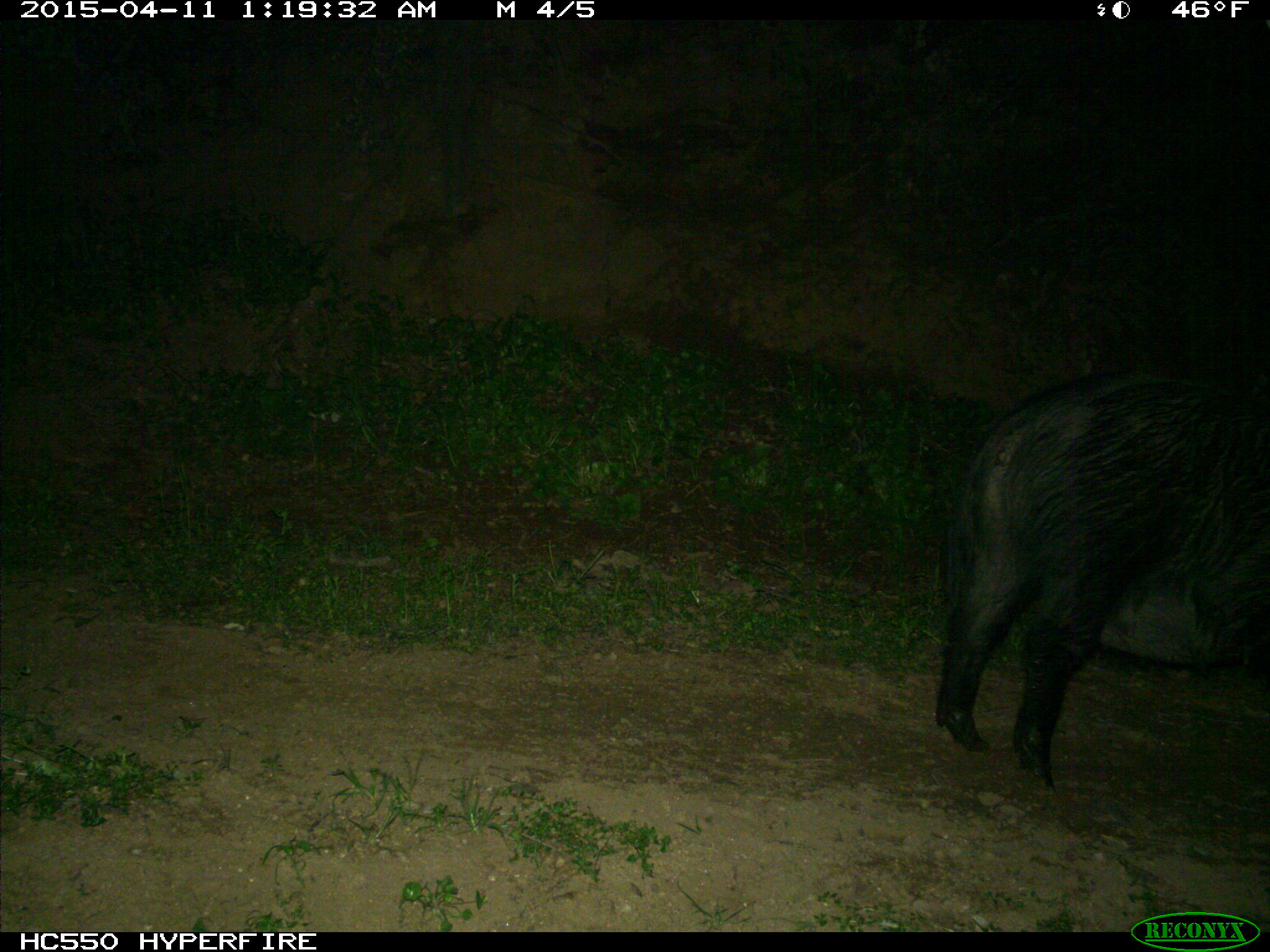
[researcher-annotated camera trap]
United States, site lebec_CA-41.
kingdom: Animalia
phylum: Chordata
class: Mammalia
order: Artiodactyla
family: Suidae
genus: Sus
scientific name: Sus scrofa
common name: wild boar